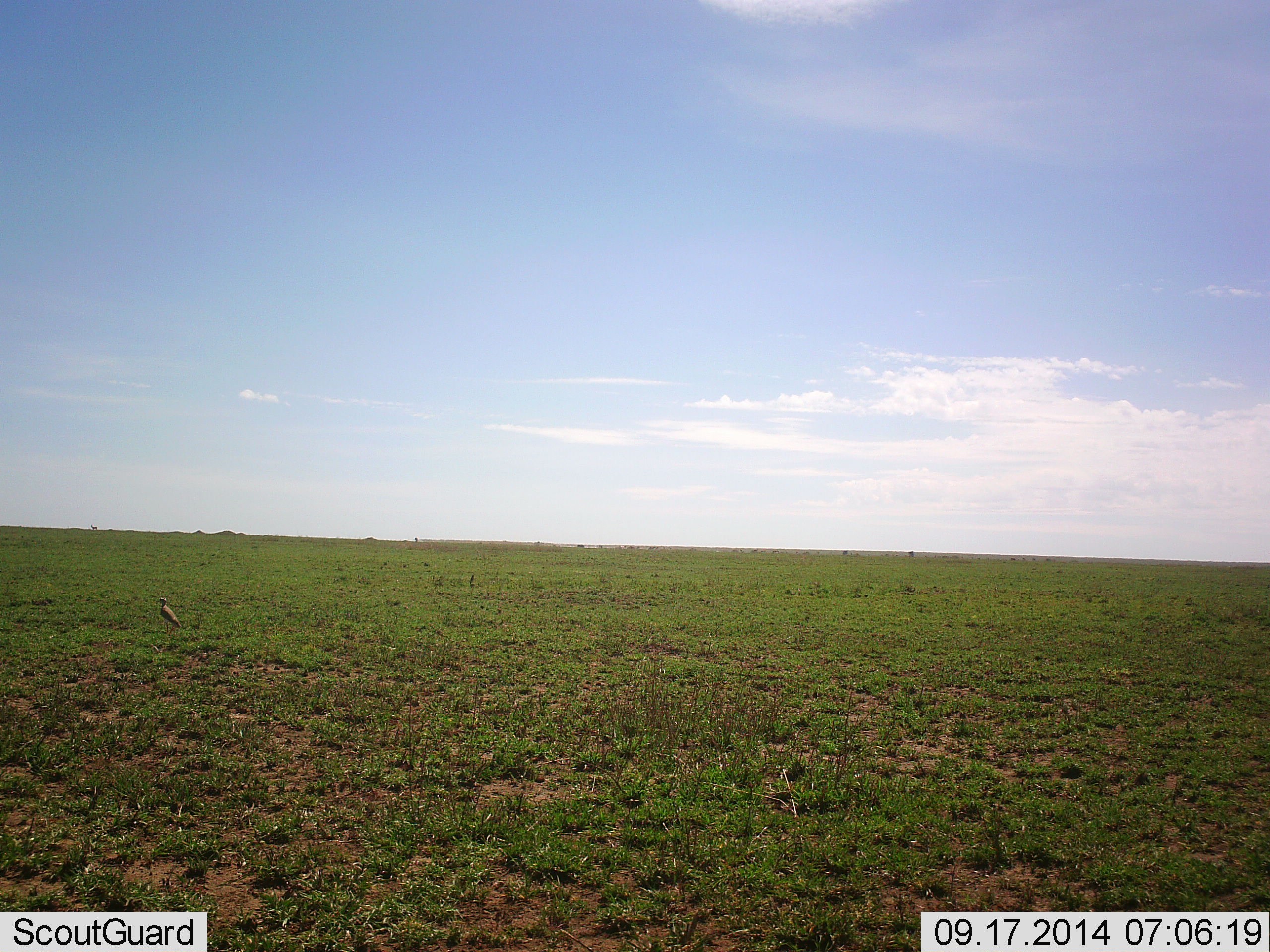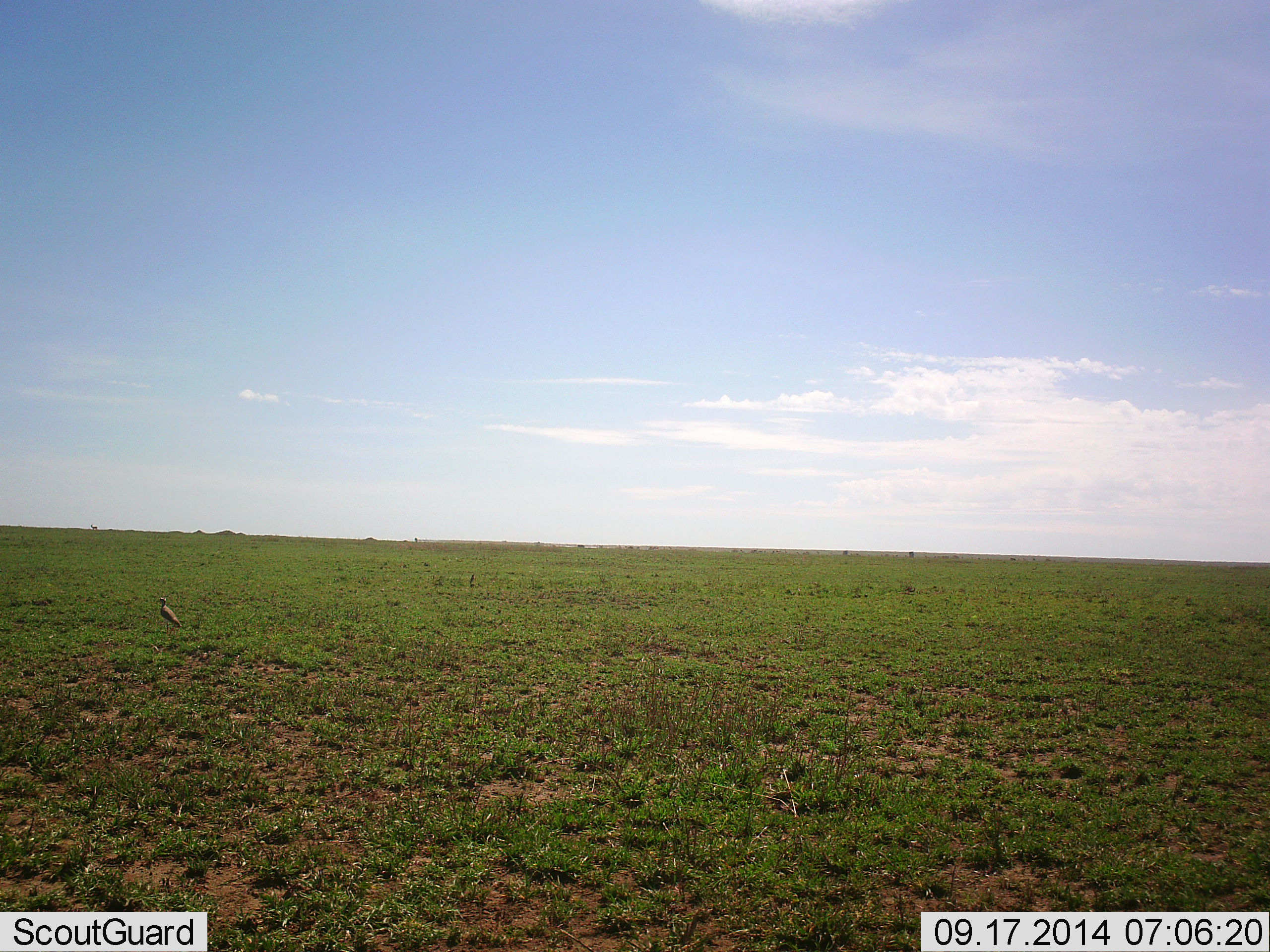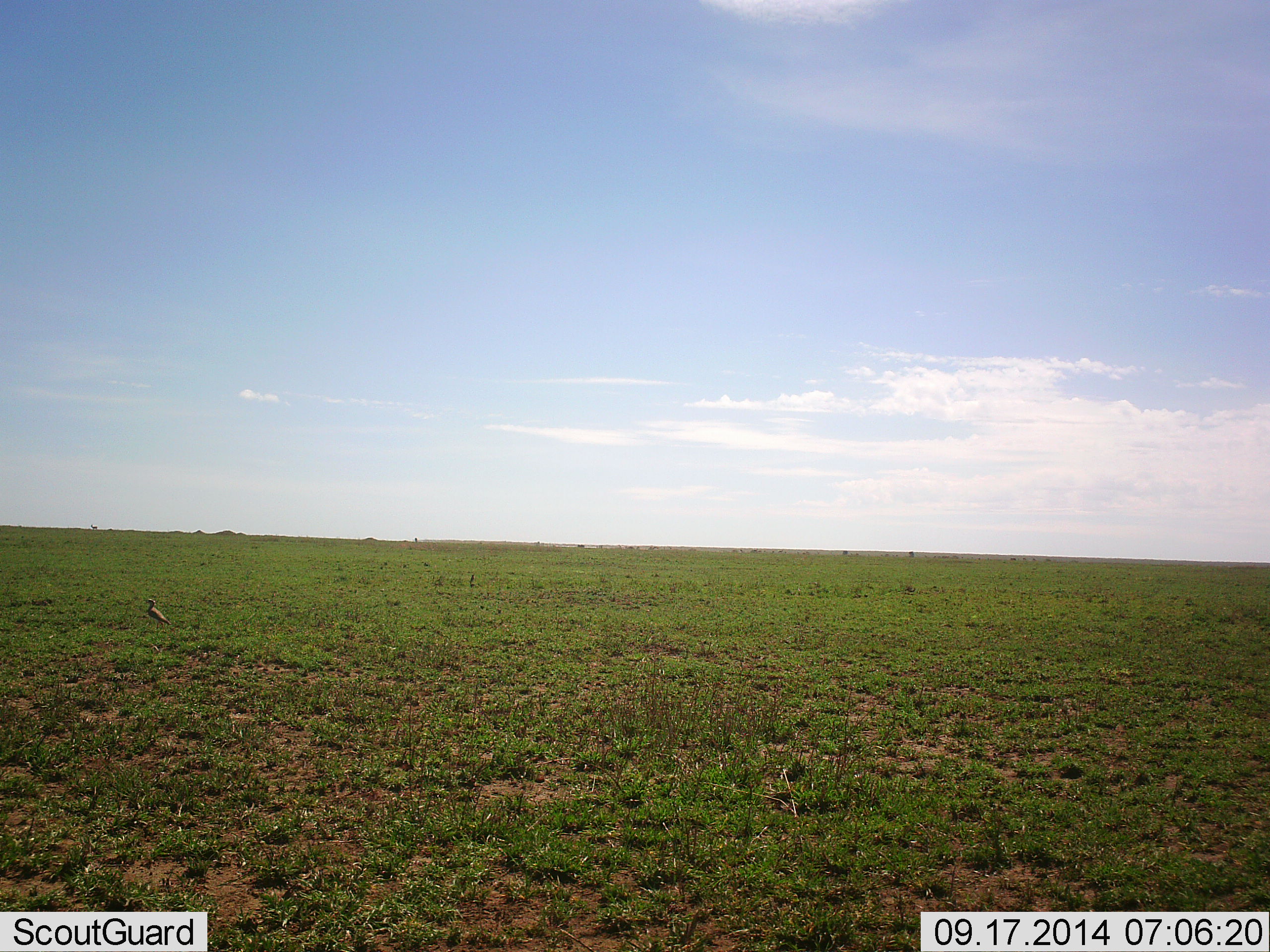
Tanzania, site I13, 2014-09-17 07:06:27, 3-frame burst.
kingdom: Animalia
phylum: Chordata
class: Aves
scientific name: Aves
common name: bird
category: otherbird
Otherbird (bird) (Aves), count 1. Behavior (volunteer vote fractions): standing 60%, resting 0%, moving 50%, interacting 0%. Young present (vote fraction): 0%. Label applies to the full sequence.